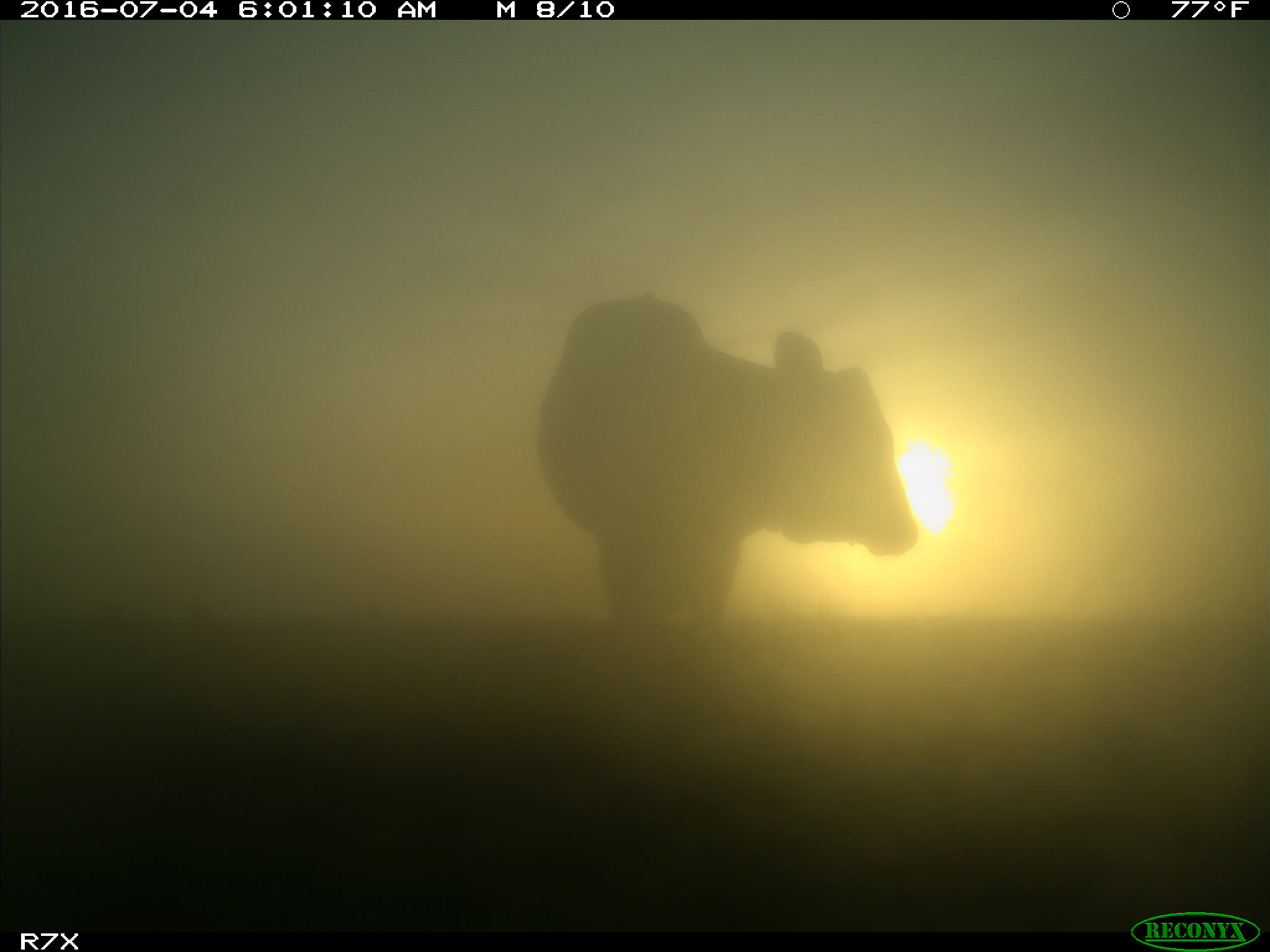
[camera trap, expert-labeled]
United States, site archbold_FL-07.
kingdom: Animalia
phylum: Chordata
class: Mammalia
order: Artiodactyla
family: Bovidae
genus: Bos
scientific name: Bos taurus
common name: domestic cow